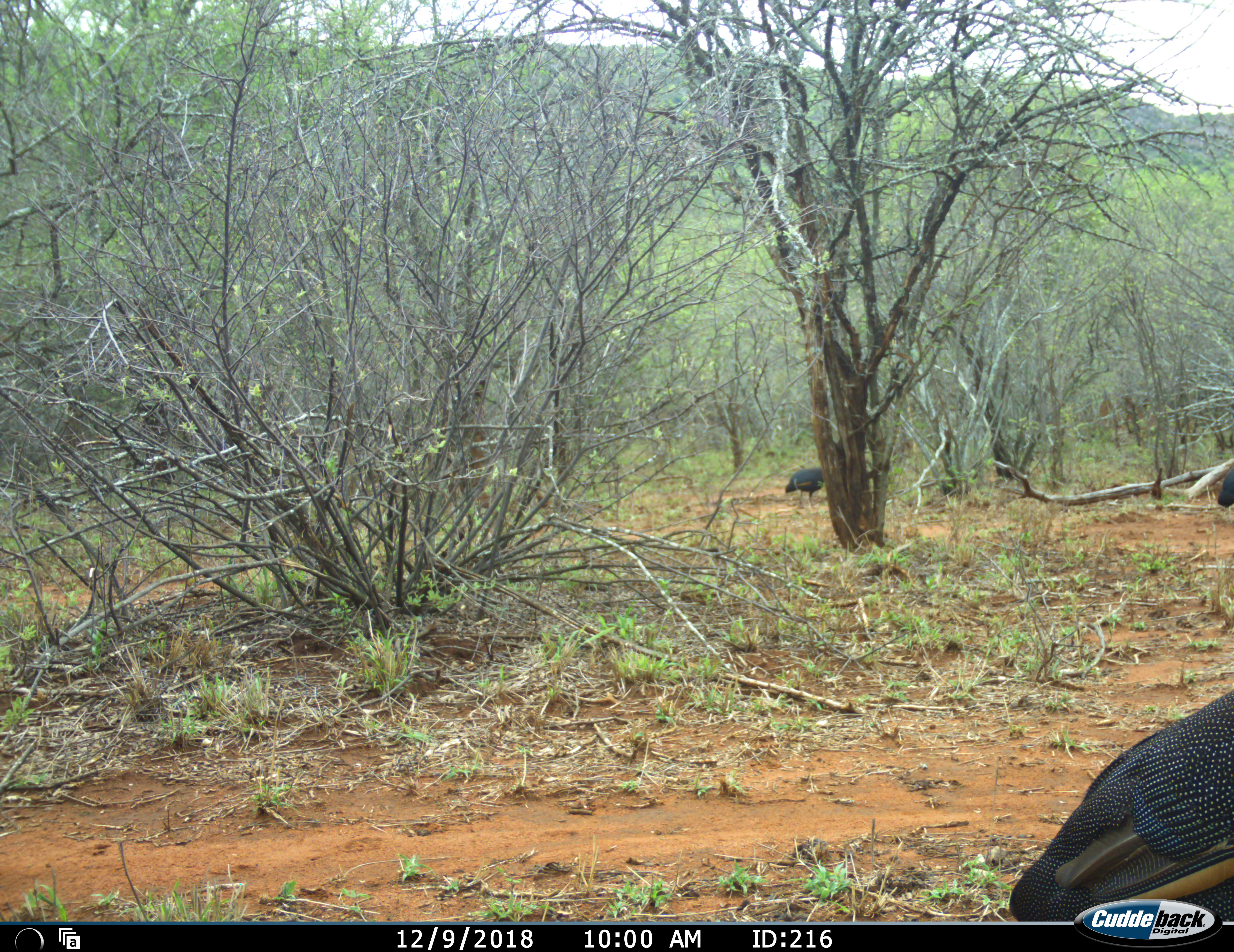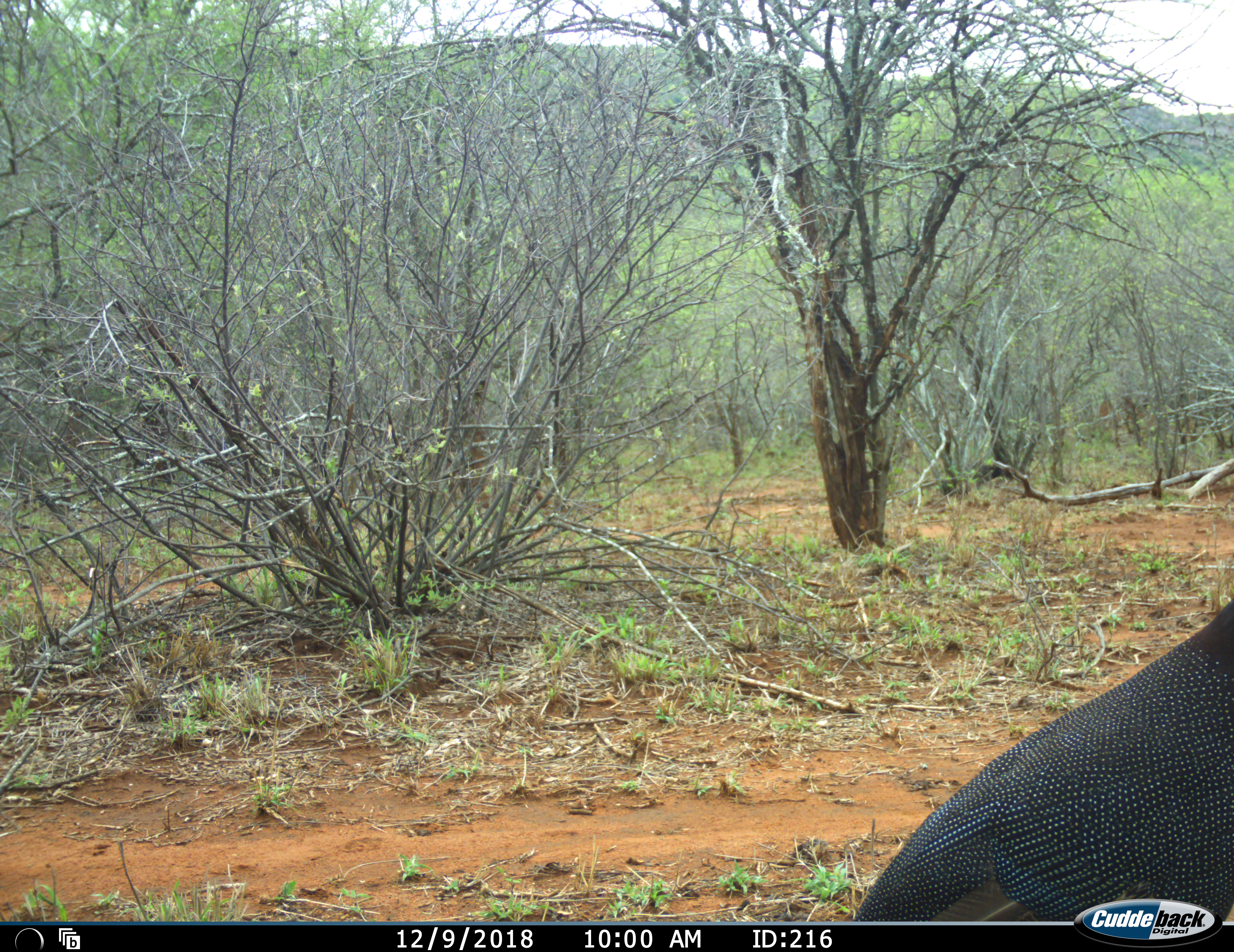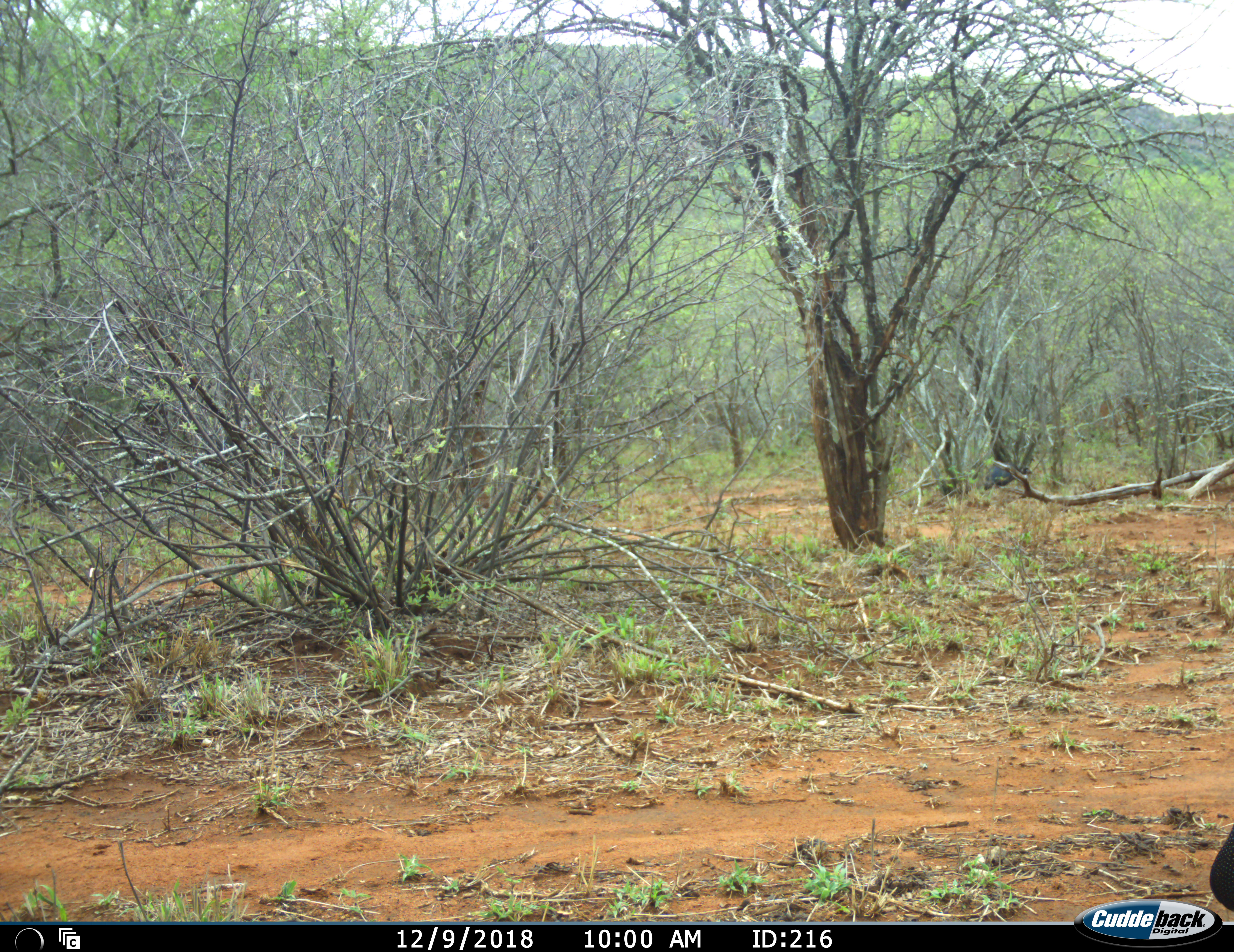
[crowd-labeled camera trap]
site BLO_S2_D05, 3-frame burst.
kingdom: Animalia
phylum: Chordata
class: Aves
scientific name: Aves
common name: bird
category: birdother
Birdother (bird) (Aves), count 2. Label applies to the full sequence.